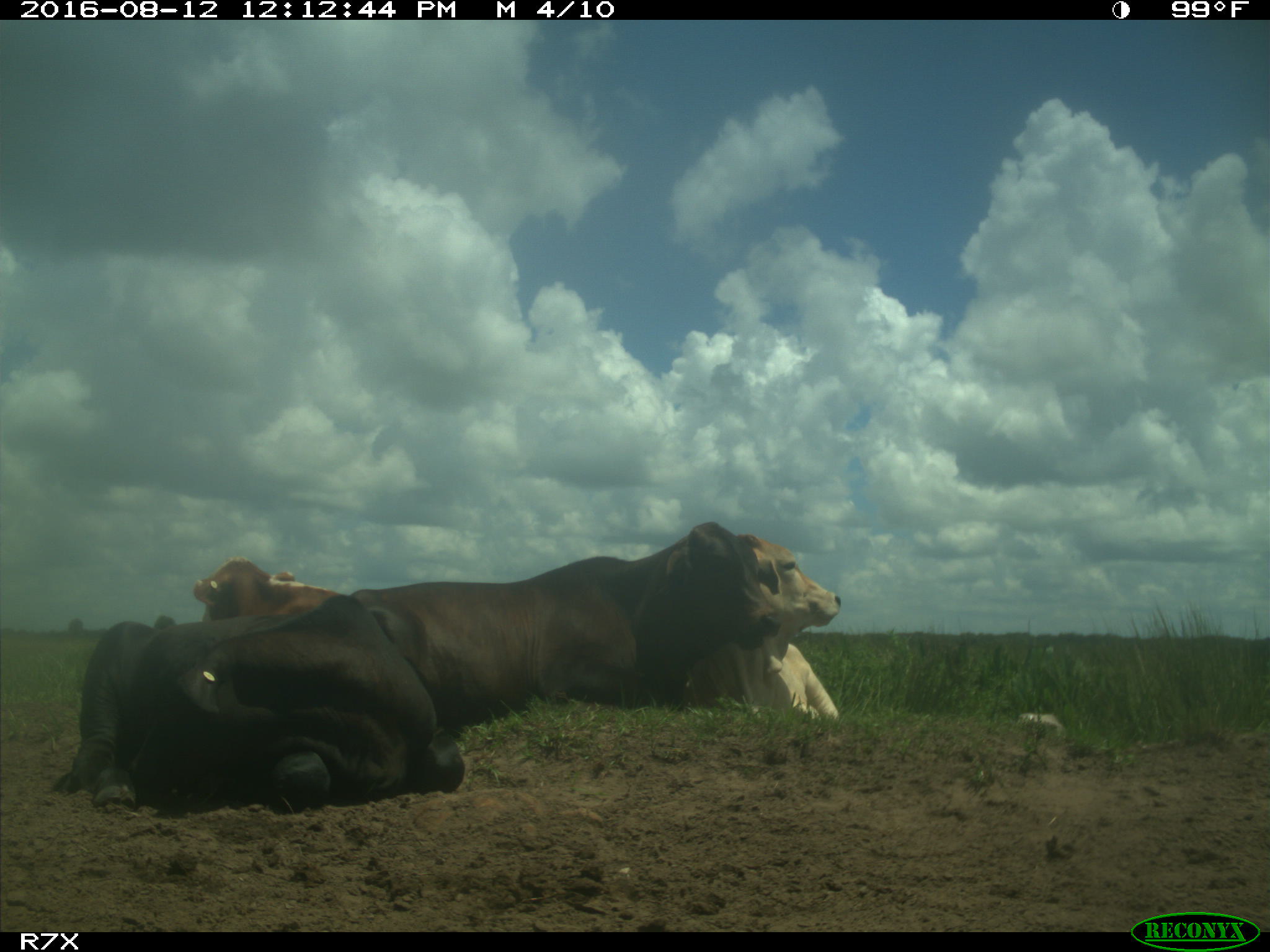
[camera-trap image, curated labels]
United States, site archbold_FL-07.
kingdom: Animalia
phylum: Chordata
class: Mammalia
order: Artiodactyla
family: Bovidae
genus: Bos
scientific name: Bos taurus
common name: domestic cow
Bos taurus (domestic cow).